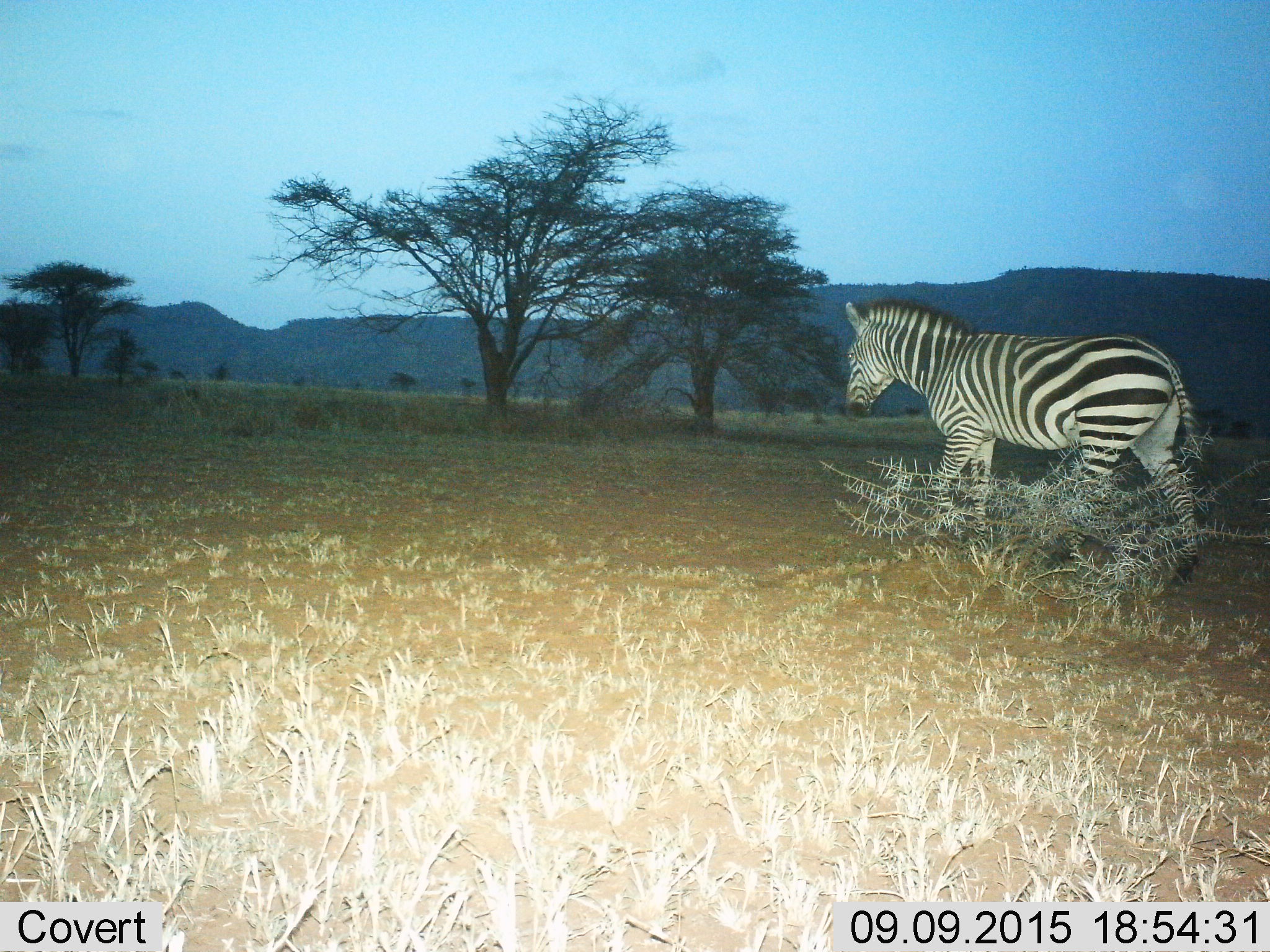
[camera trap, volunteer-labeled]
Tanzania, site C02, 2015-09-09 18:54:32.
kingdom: Animalia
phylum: Chordata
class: Mammalia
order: Perissodactyla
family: Equidae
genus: Equus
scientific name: Equus quagga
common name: plains zebra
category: zebra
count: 1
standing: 11%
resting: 0%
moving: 89%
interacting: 0%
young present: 0%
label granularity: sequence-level